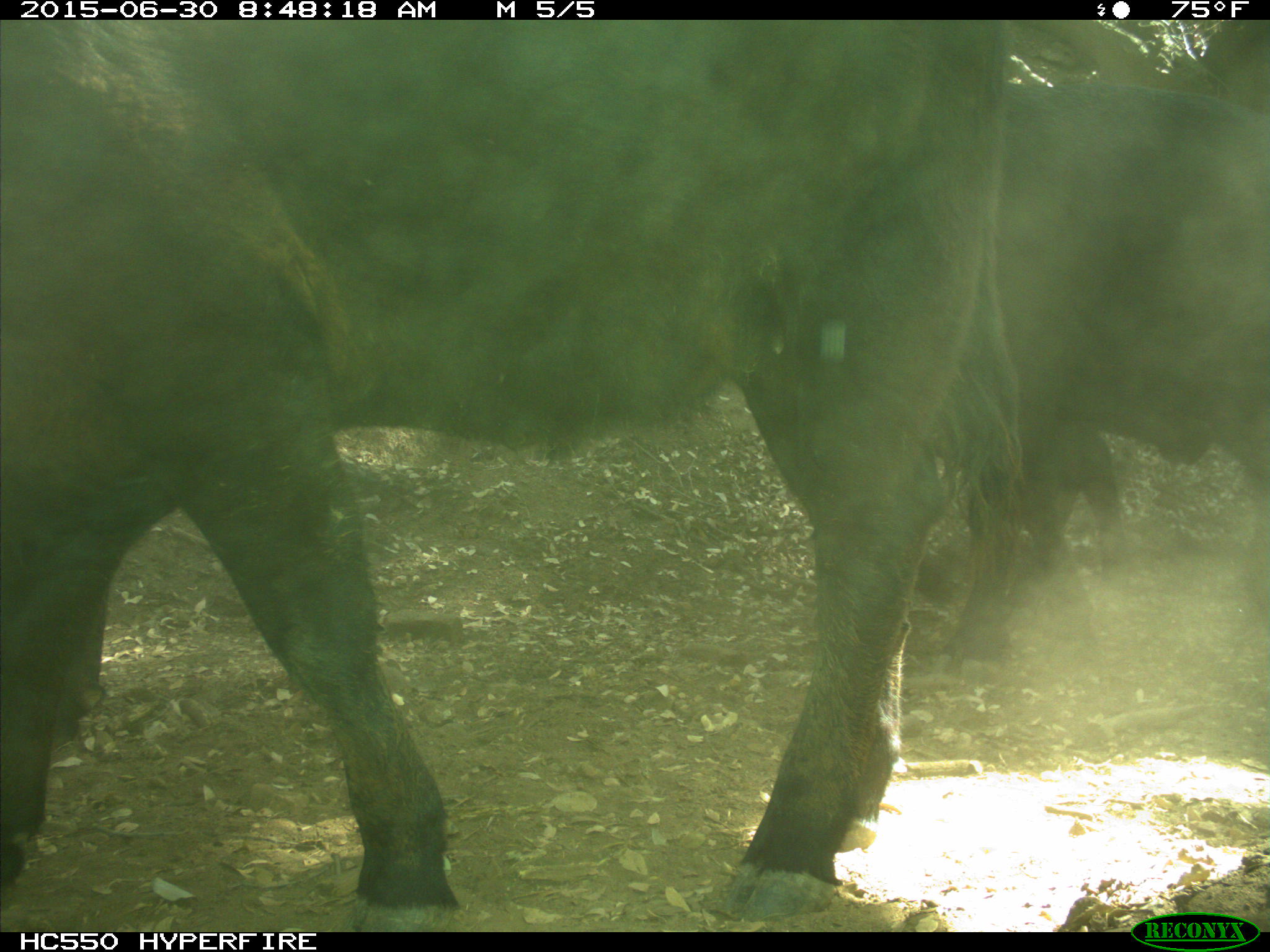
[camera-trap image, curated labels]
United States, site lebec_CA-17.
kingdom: Animalia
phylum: Chordata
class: Mammalia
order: Artiodactyla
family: Bovidae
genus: Bos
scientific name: Bos taurus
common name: domestic cow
Bos taurus (domestic cow).